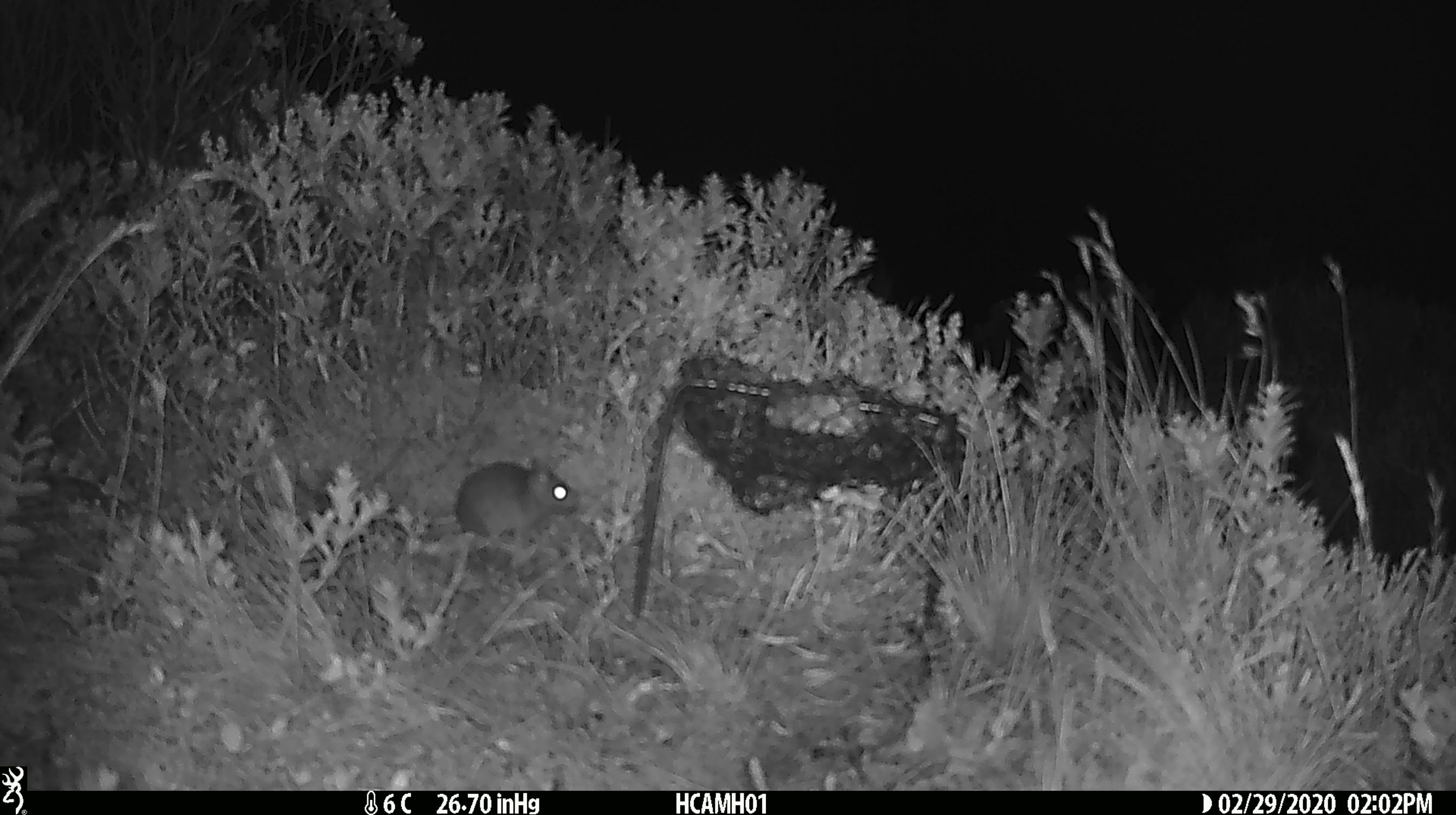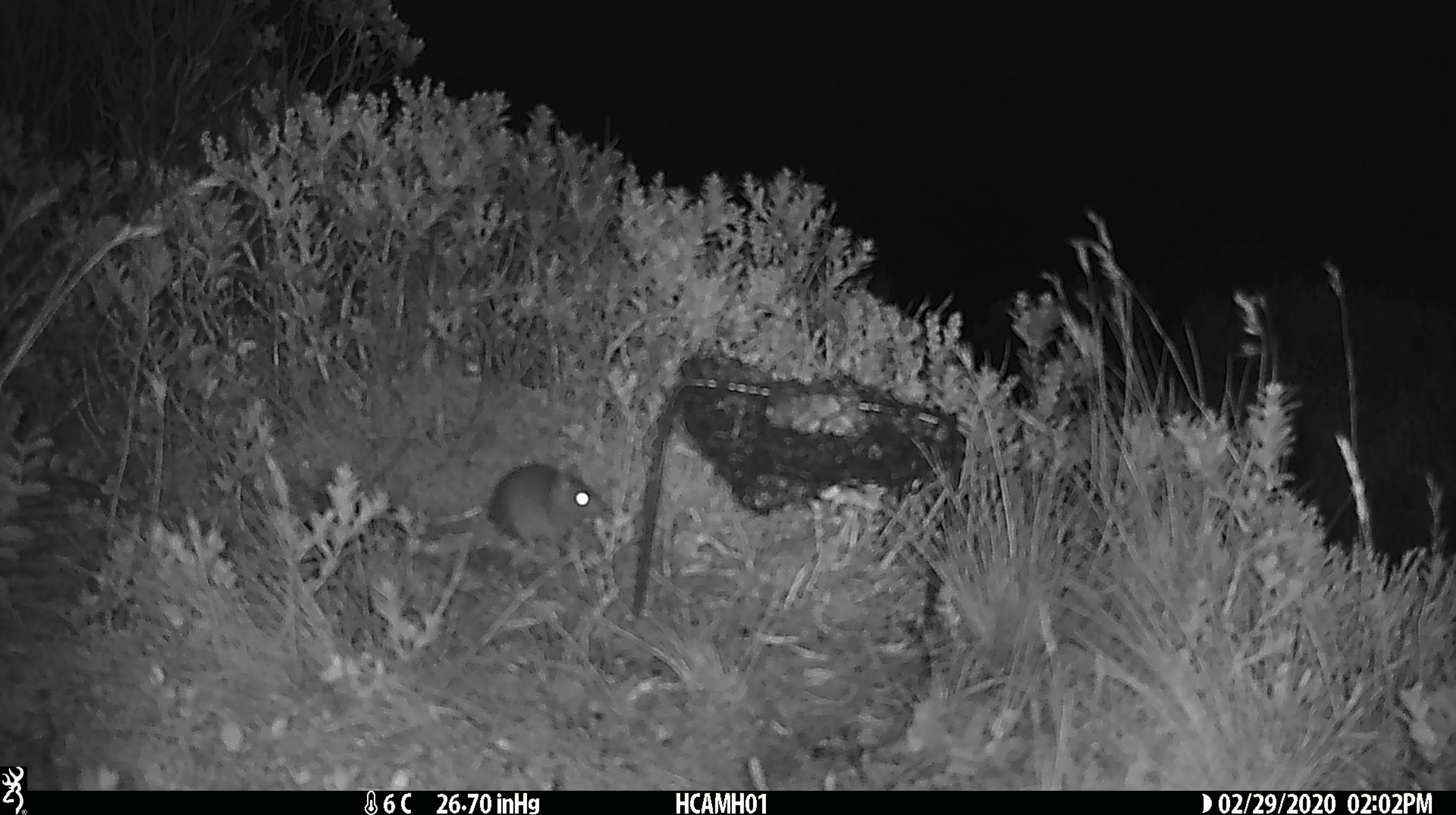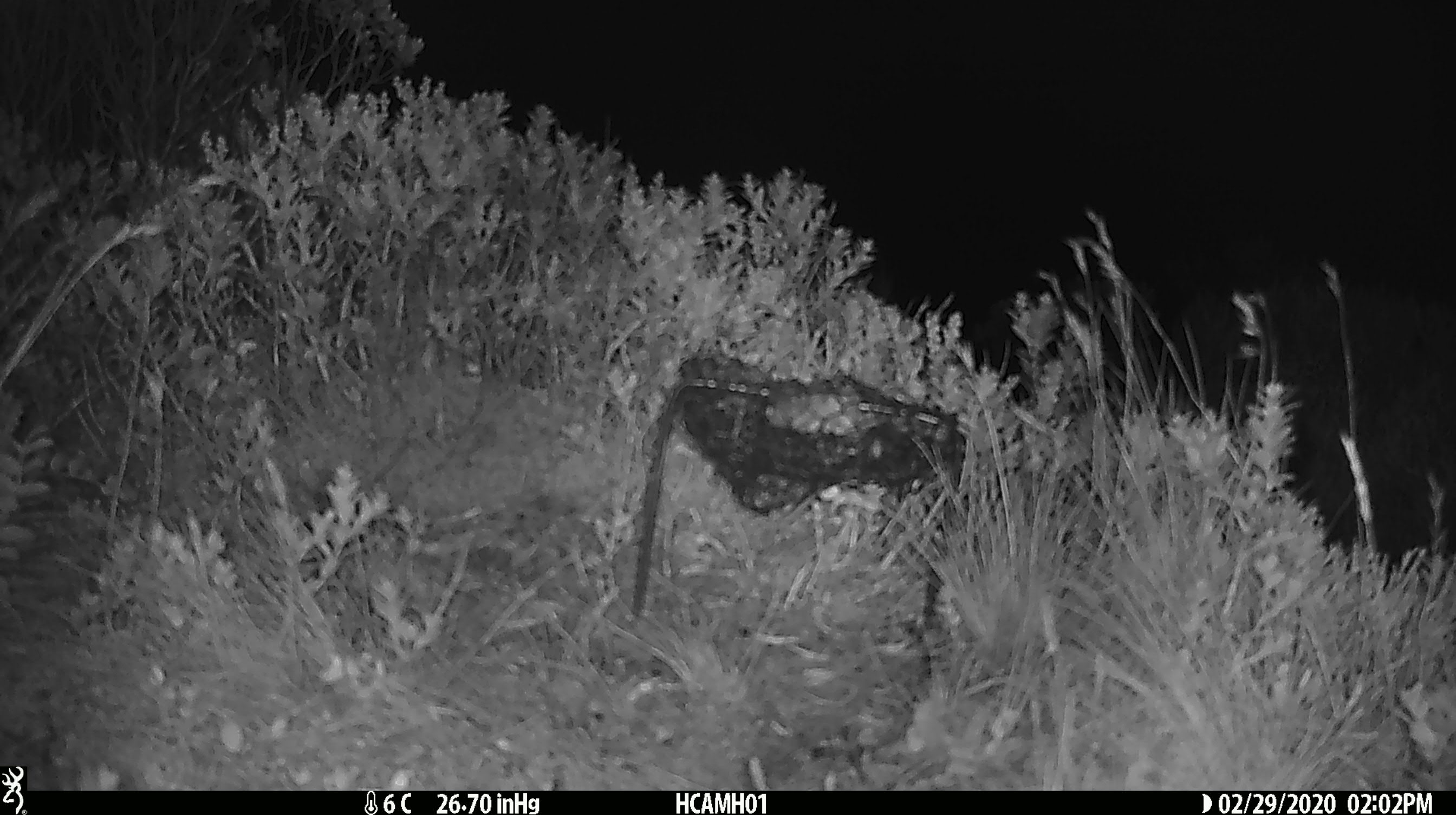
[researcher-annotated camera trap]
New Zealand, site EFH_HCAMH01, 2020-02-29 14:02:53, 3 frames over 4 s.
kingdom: Animalia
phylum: Chordata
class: Mammalia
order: Rodentia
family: Muridae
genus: Mus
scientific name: Mus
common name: mouse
Mouse (Mus).